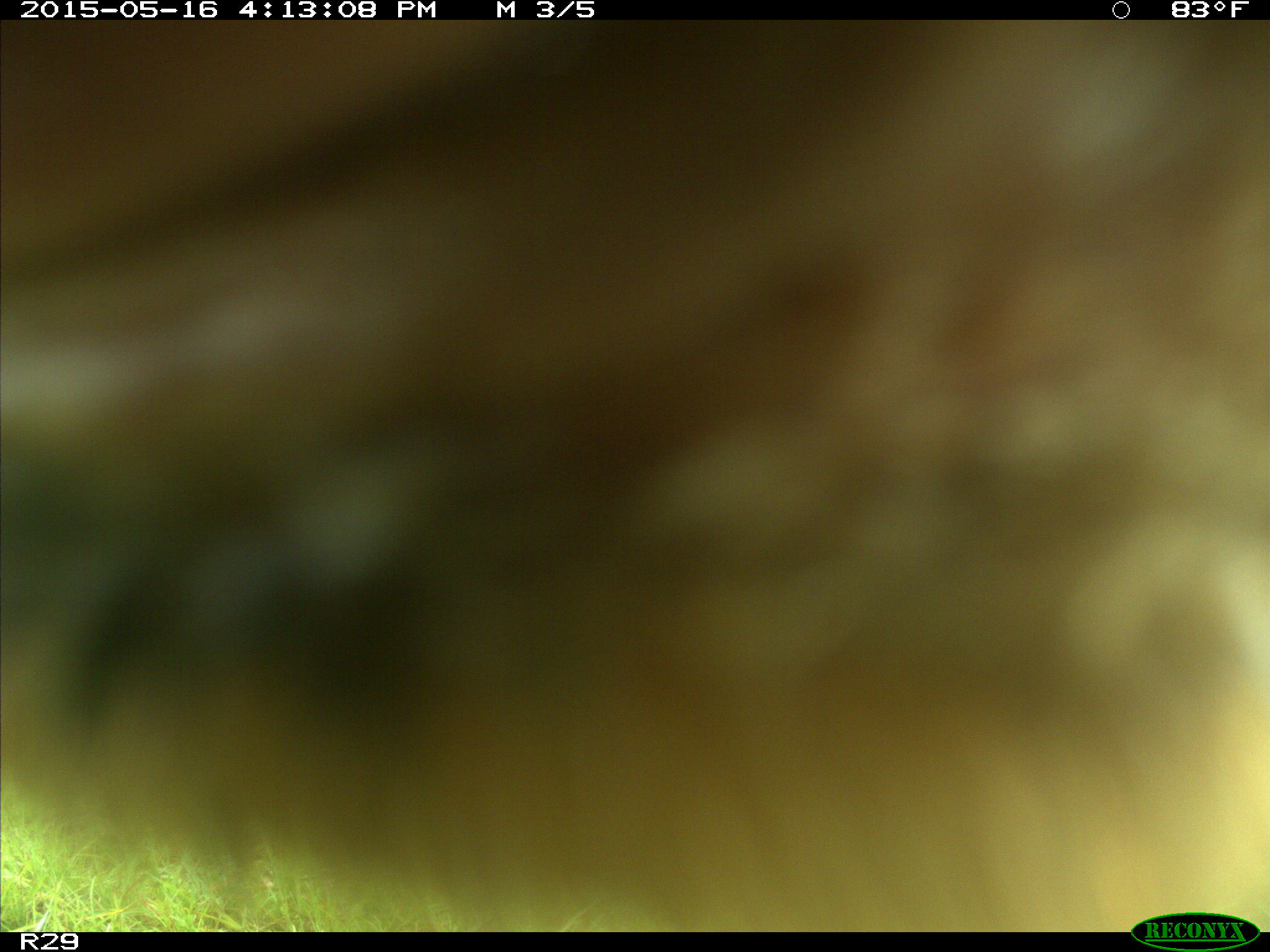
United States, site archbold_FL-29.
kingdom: Animalia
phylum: Chordata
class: Mammalia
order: Artiodactyla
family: Bovidae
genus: Bos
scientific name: Bos taurus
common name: domestic cow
Bos taurus (domestic cow).